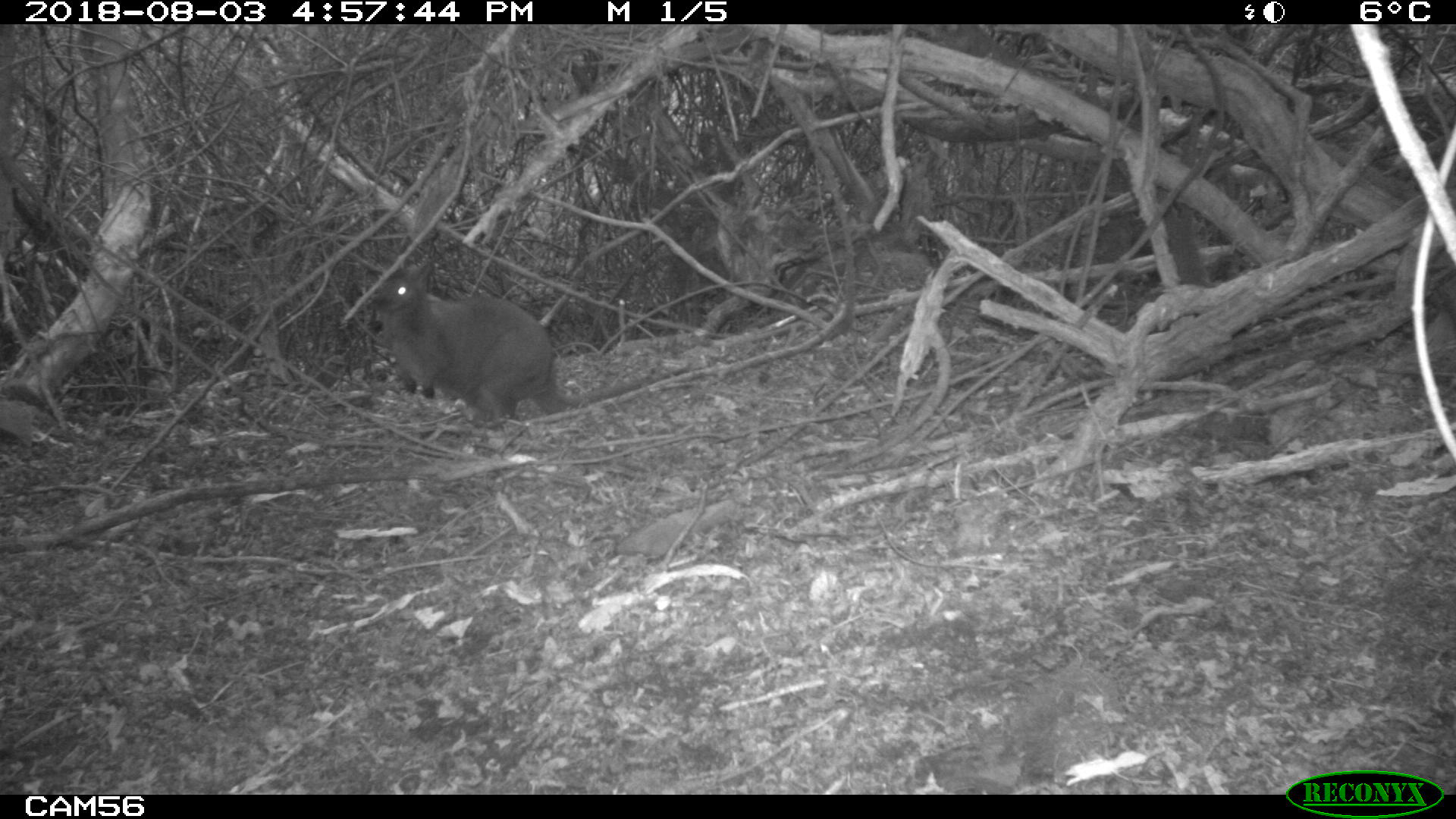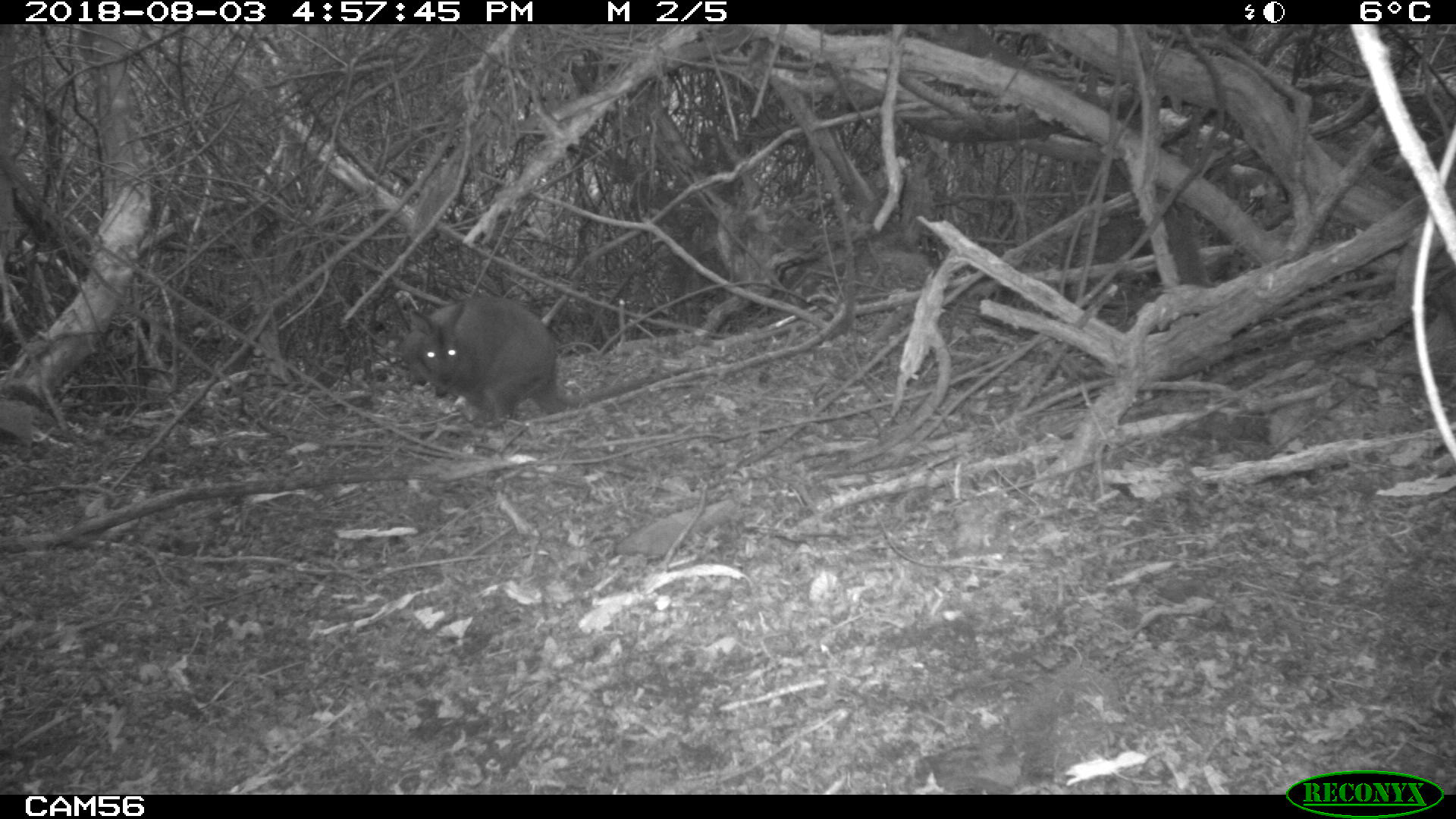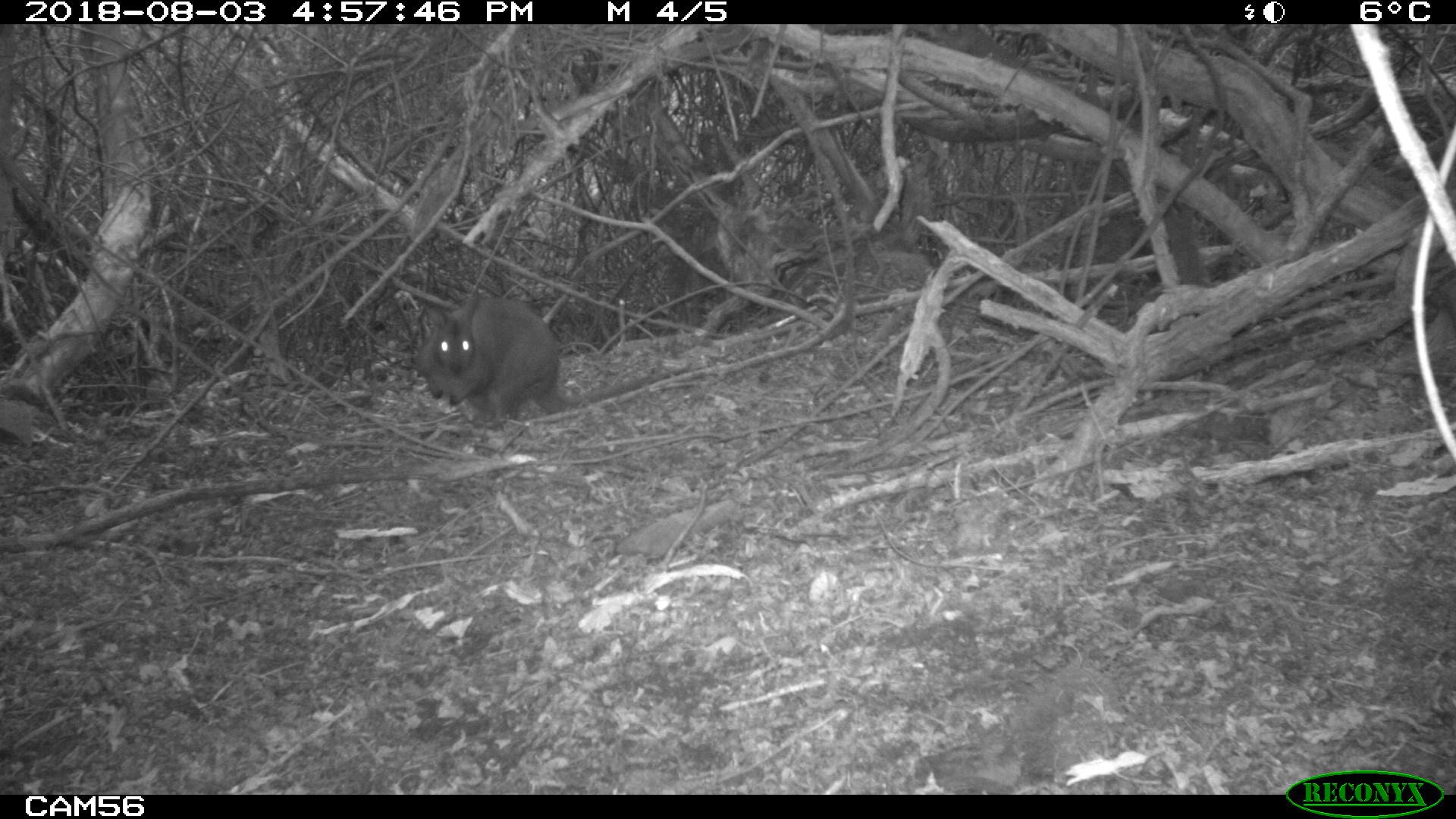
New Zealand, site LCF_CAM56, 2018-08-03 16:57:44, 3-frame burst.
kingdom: Animalia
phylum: Chordata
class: Mammalia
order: Diprotodontia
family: Macropodidae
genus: Notamacropus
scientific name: Notamacropus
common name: wallaby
Wallaby (Notamacropus).